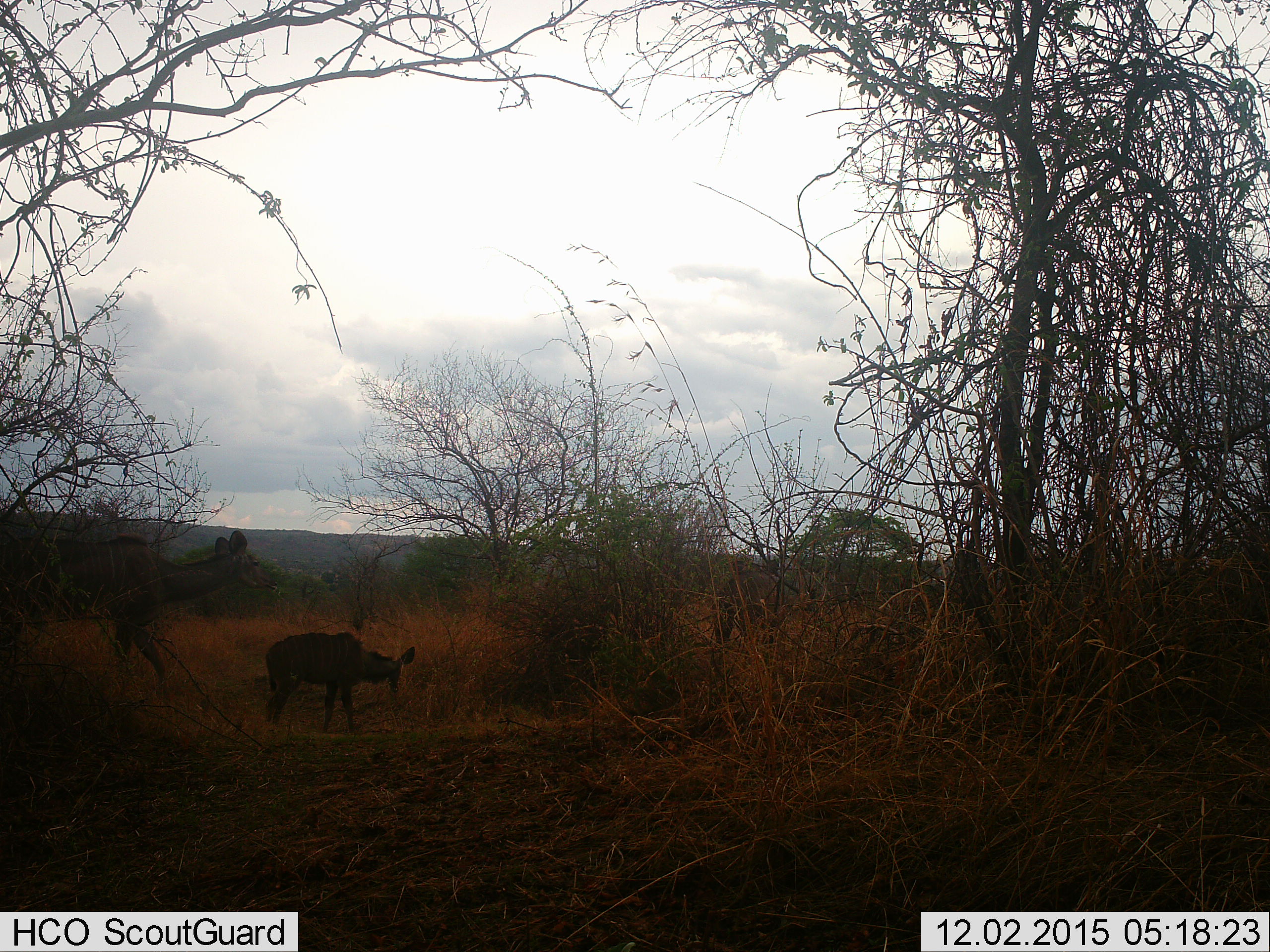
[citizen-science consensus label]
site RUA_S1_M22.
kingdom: Animalia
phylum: Chordata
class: Mammalia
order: Artiodactyla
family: Bovidae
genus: Tragelaphus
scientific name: Tragelaphus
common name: kudu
Kudu (Tragelaphus), count 2. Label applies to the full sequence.